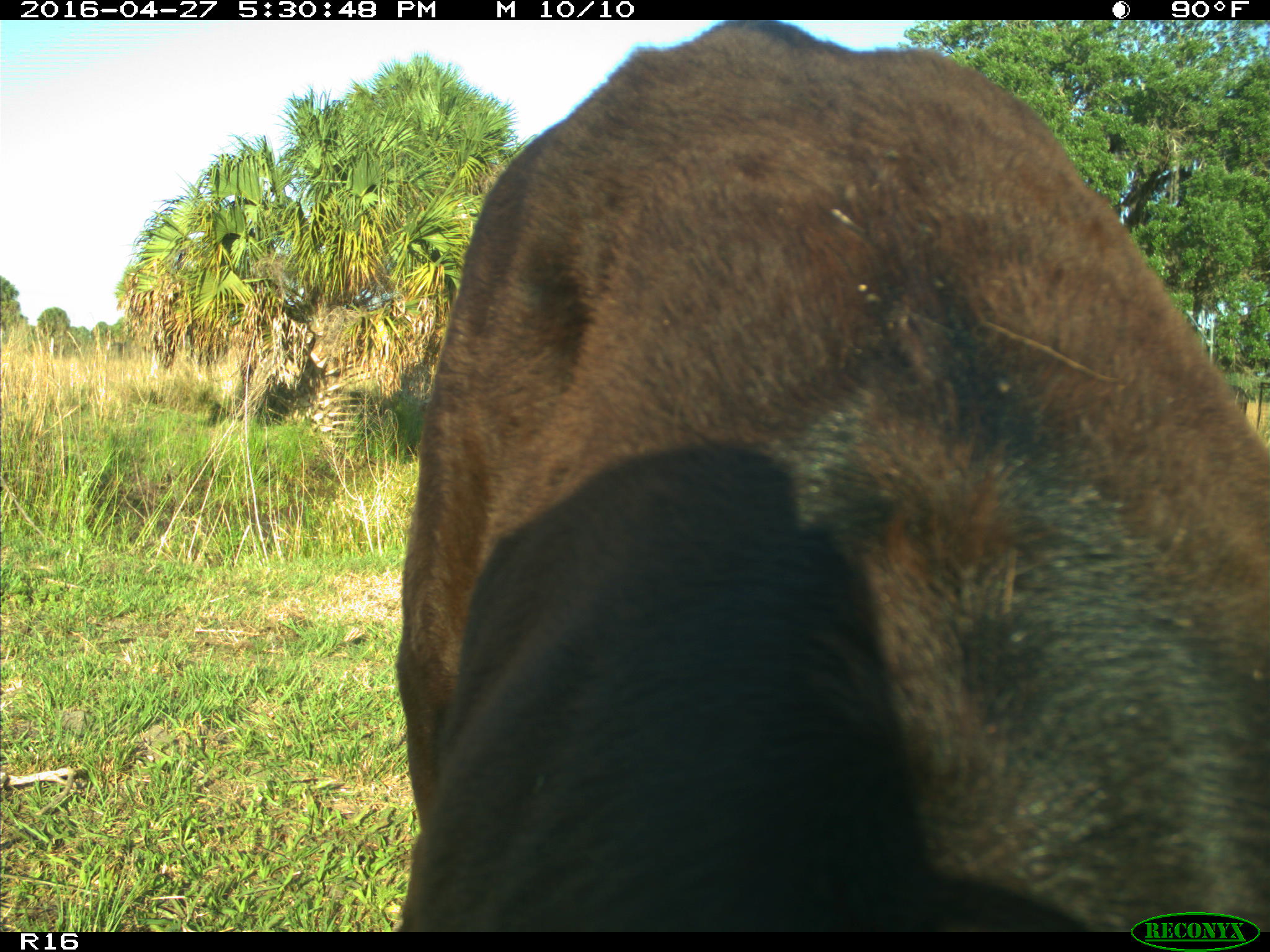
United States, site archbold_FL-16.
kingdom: Animalia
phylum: Chordata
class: Mammalia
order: Artiodactyla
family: Bovidae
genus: Bos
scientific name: Bos taurus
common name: domestic cow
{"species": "Bos taurus (domestic cow)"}